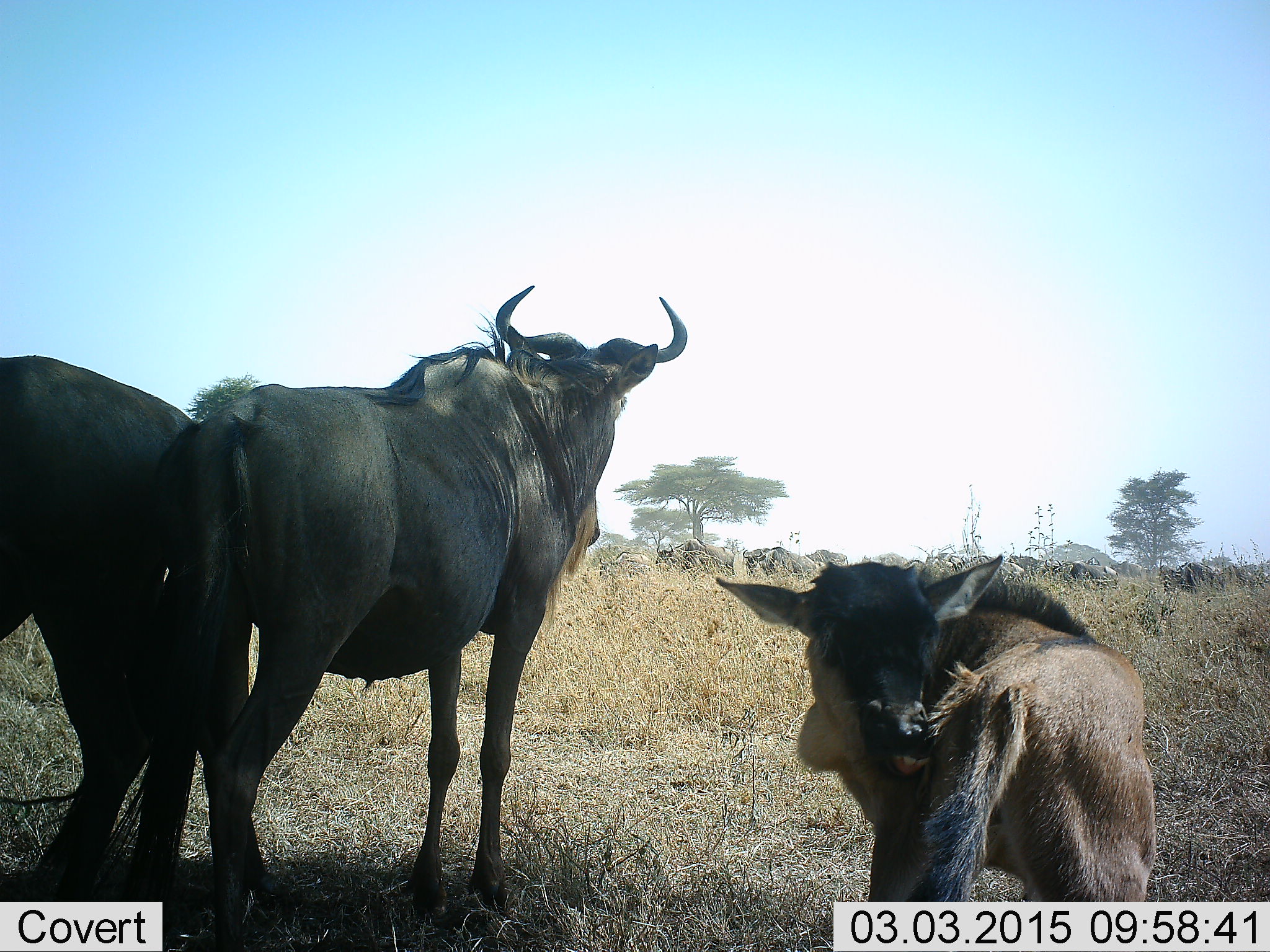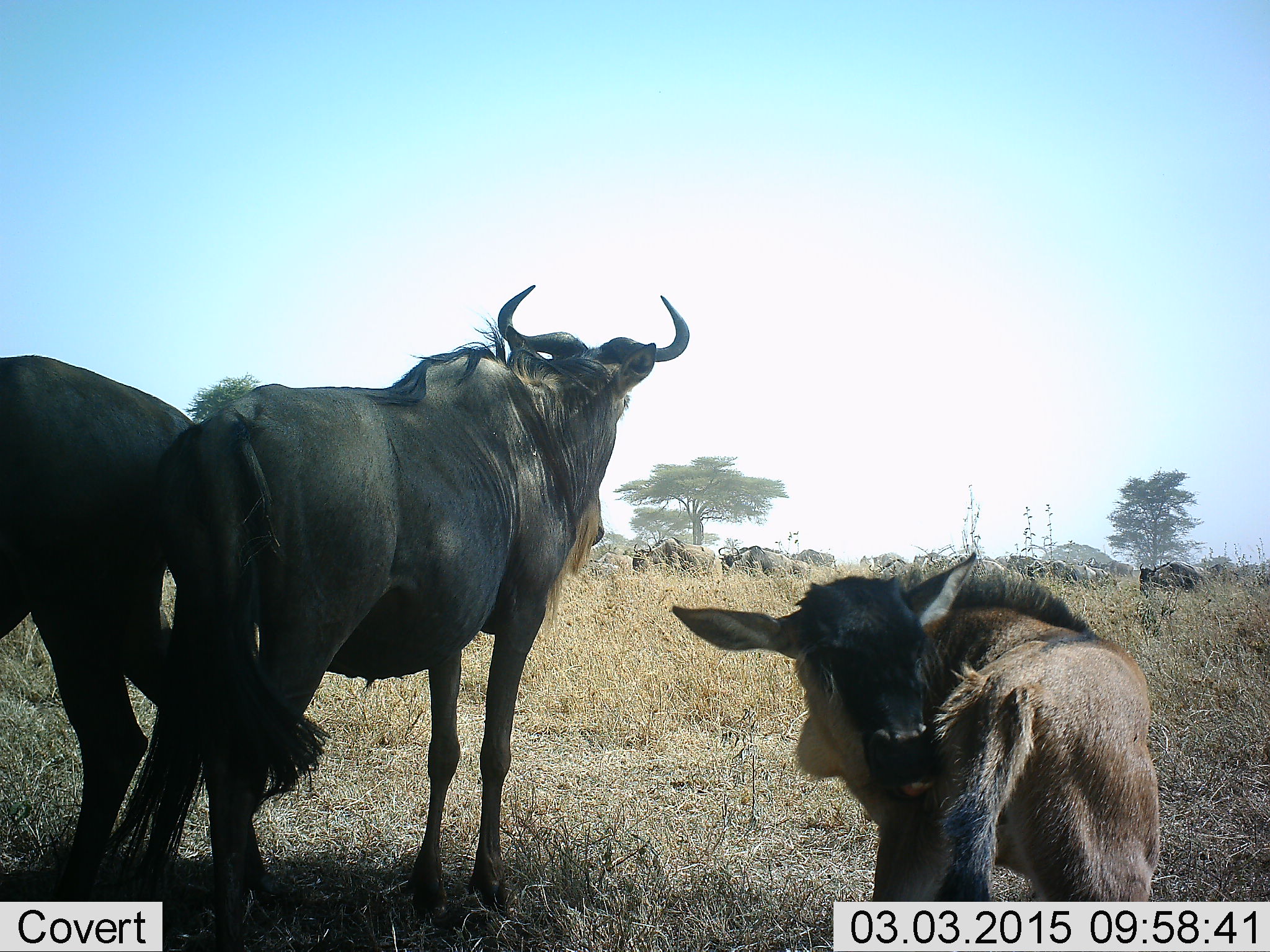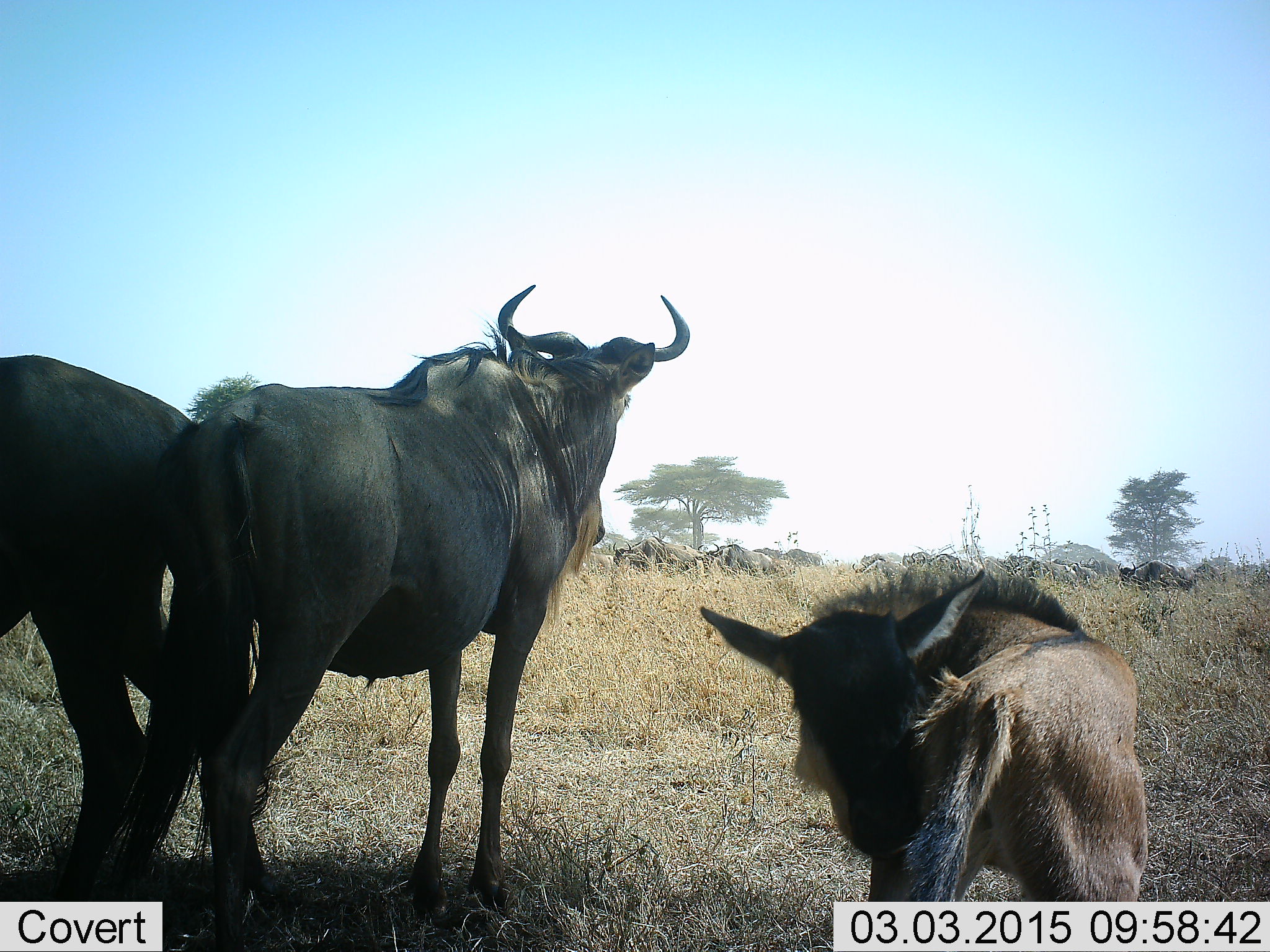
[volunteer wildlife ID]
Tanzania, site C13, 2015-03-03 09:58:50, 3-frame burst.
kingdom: Animalia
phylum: Chordata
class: Mammalia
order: Artiodactyla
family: Bovidae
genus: Connochaetes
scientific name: Connochaetes taurinus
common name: blue wildebeest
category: wildebeest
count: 11-50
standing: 100%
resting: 30%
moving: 60%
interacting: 0%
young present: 80%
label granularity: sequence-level